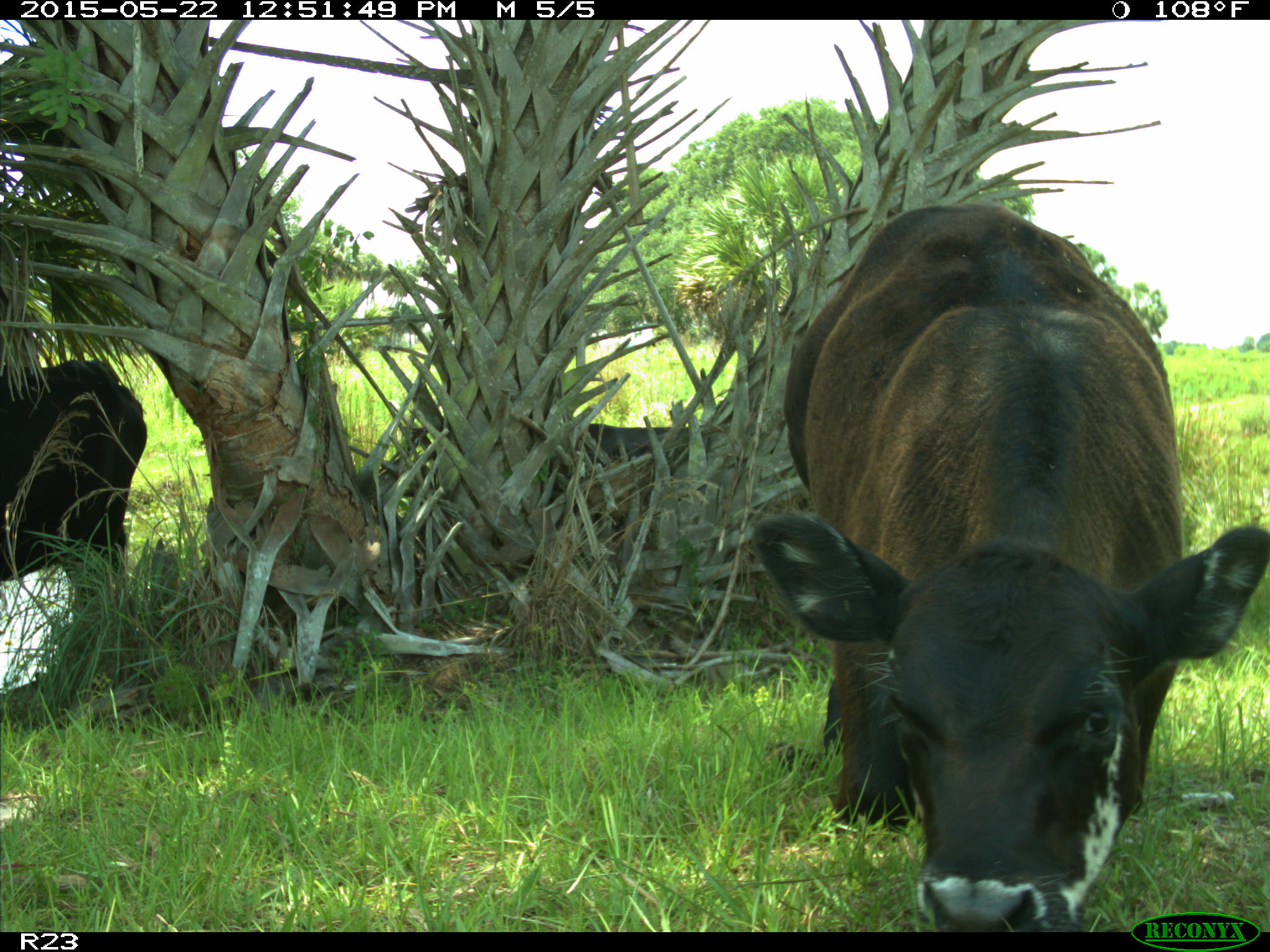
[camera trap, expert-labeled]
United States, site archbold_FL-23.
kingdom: Animalia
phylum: Chordata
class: Mammalia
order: Artiodactyla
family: Bovidae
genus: Bos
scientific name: Bos taurus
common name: domestic cow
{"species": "Bos taurus (domestic cow)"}